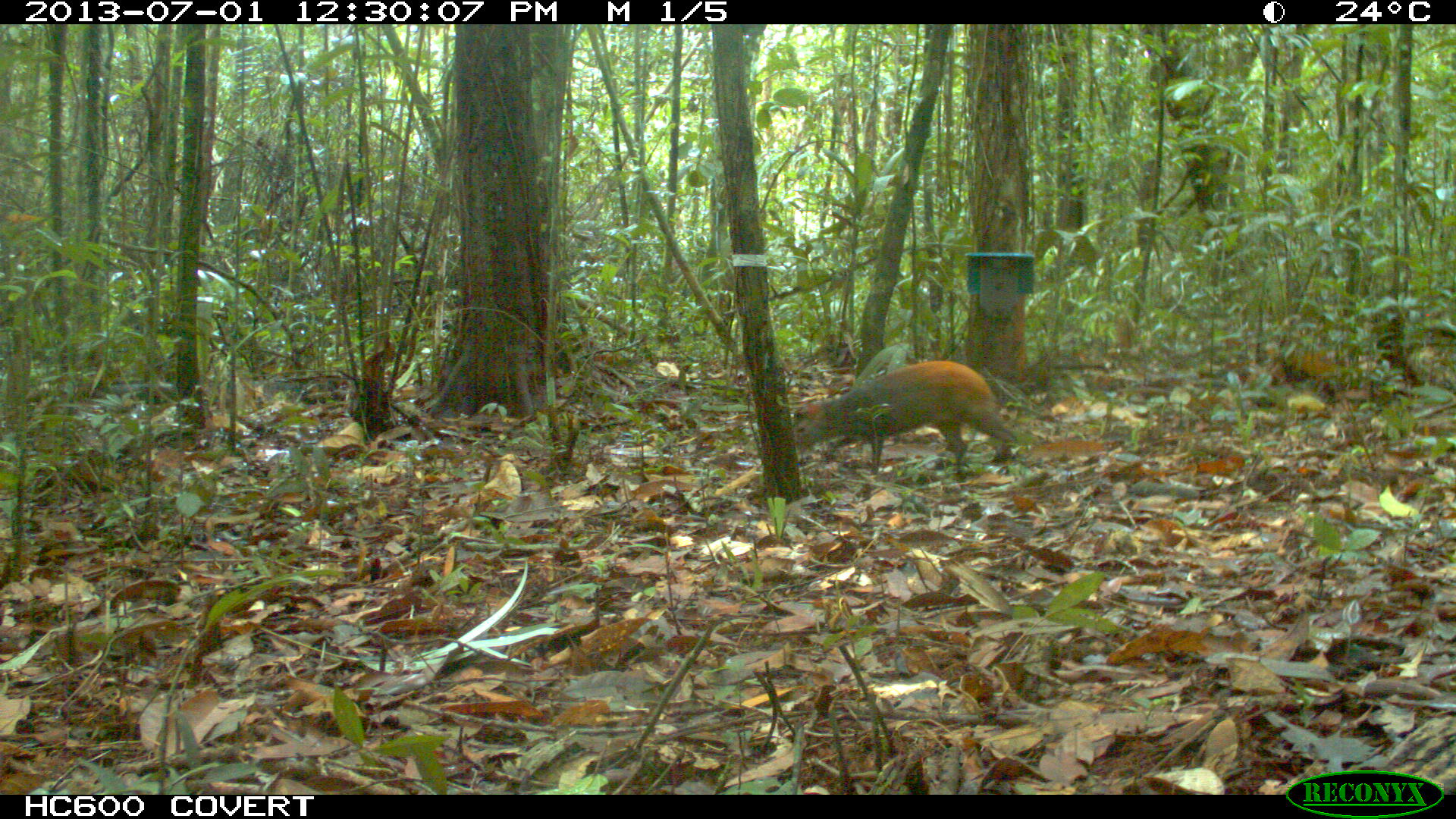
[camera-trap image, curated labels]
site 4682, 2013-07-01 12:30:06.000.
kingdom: Animalia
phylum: Chordata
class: Mammalia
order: Rodentia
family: Dasyproctidae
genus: Dasyprocta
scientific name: Dasyprocta leporina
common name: red-rumped agouti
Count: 1.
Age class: adult.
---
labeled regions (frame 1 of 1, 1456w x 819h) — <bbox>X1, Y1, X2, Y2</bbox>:
dasyprocta leporina: <bbox>790, 359, 1017, 467</bbox>